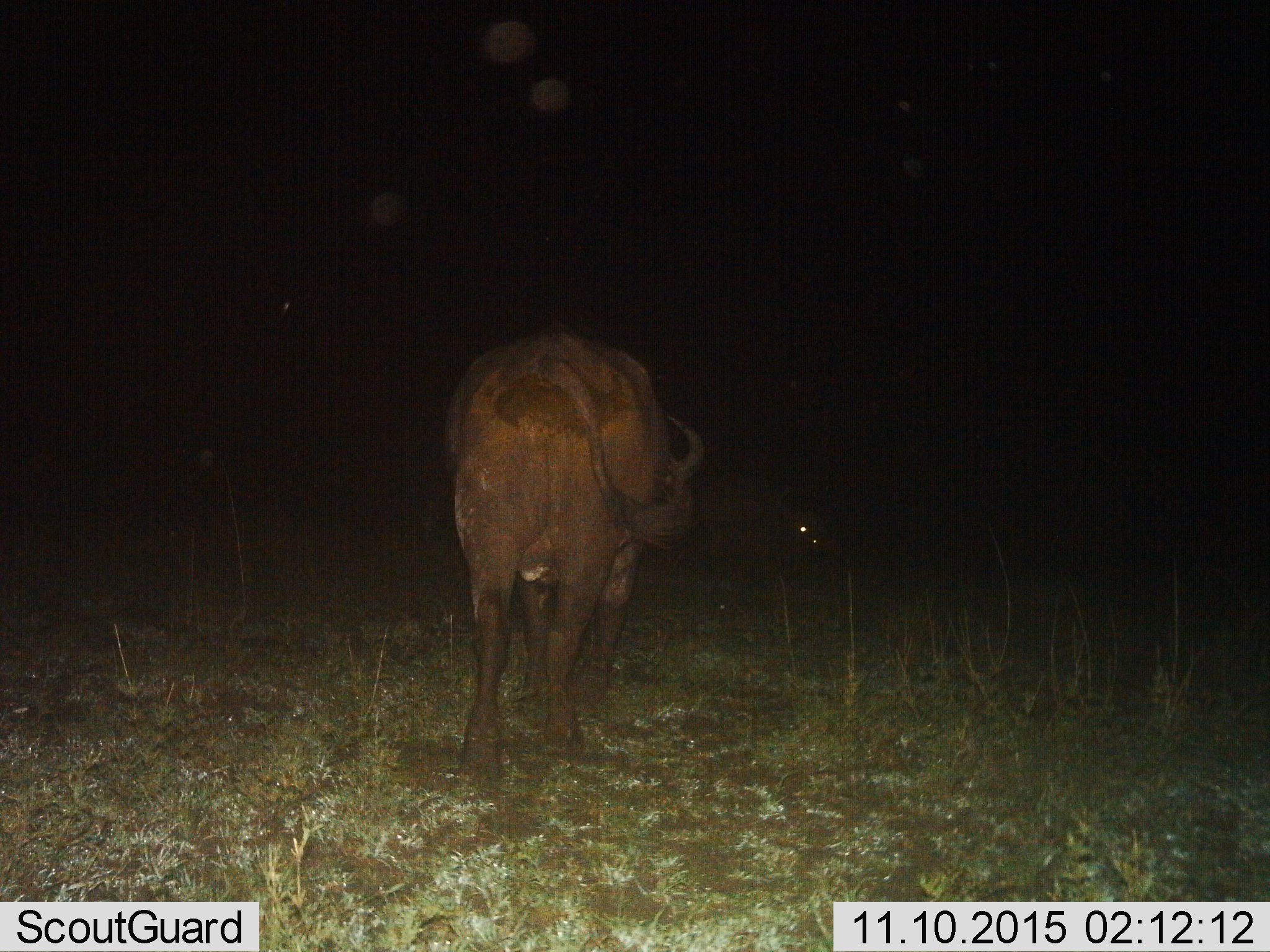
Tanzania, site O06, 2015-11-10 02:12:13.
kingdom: Animalia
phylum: Chordata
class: Mammalia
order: Artiodactyla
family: Bovidae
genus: Syncerus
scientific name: Syncerus caffer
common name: cape buffalo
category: buffalo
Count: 2.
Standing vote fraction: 50%.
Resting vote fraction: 0%.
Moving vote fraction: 50%.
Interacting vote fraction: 0%.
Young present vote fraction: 0%.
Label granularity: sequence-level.